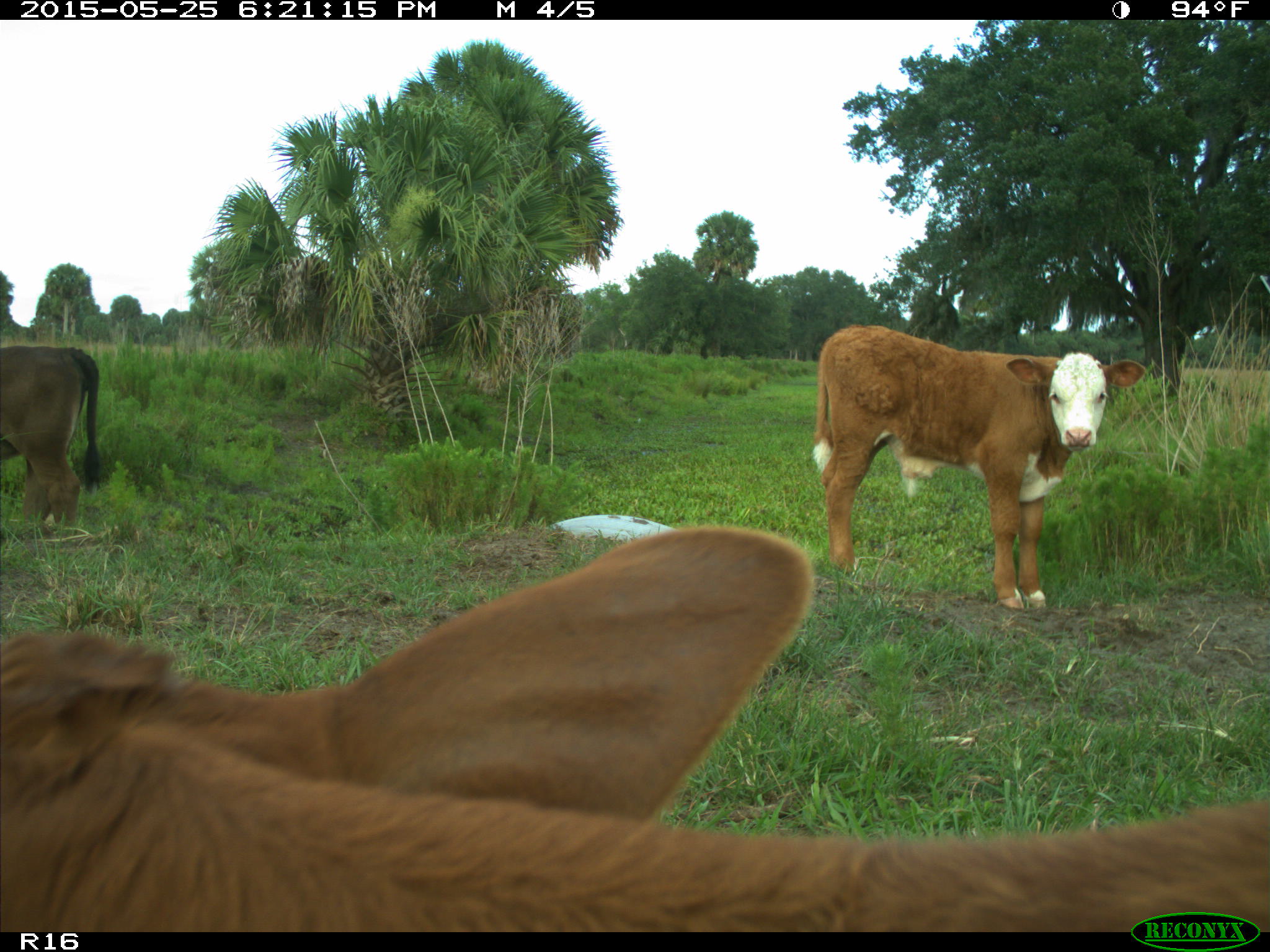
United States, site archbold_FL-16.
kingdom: Animalia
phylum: Chordata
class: Mammalia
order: Artiodactyla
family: Bovidae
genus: Bos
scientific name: Bos taurus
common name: domestic cow